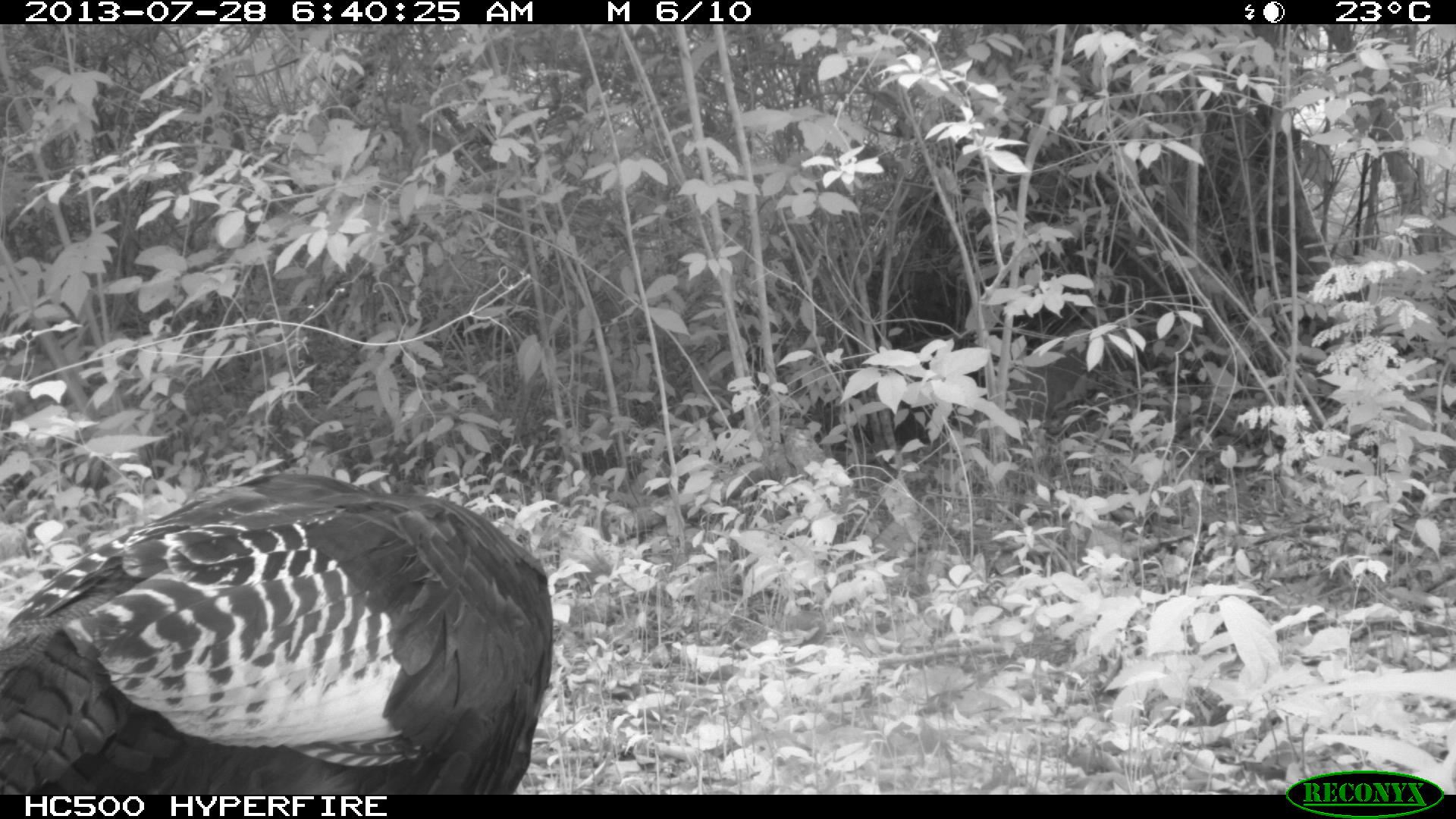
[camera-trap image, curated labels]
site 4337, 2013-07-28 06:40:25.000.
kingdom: Animalia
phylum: Chordata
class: Aves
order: Galliformes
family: Phasianidae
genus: Meleagris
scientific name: Meleagris ocellata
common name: ocellated turkey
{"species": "Meleagris ocellata (ocellated turkey)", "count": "1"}